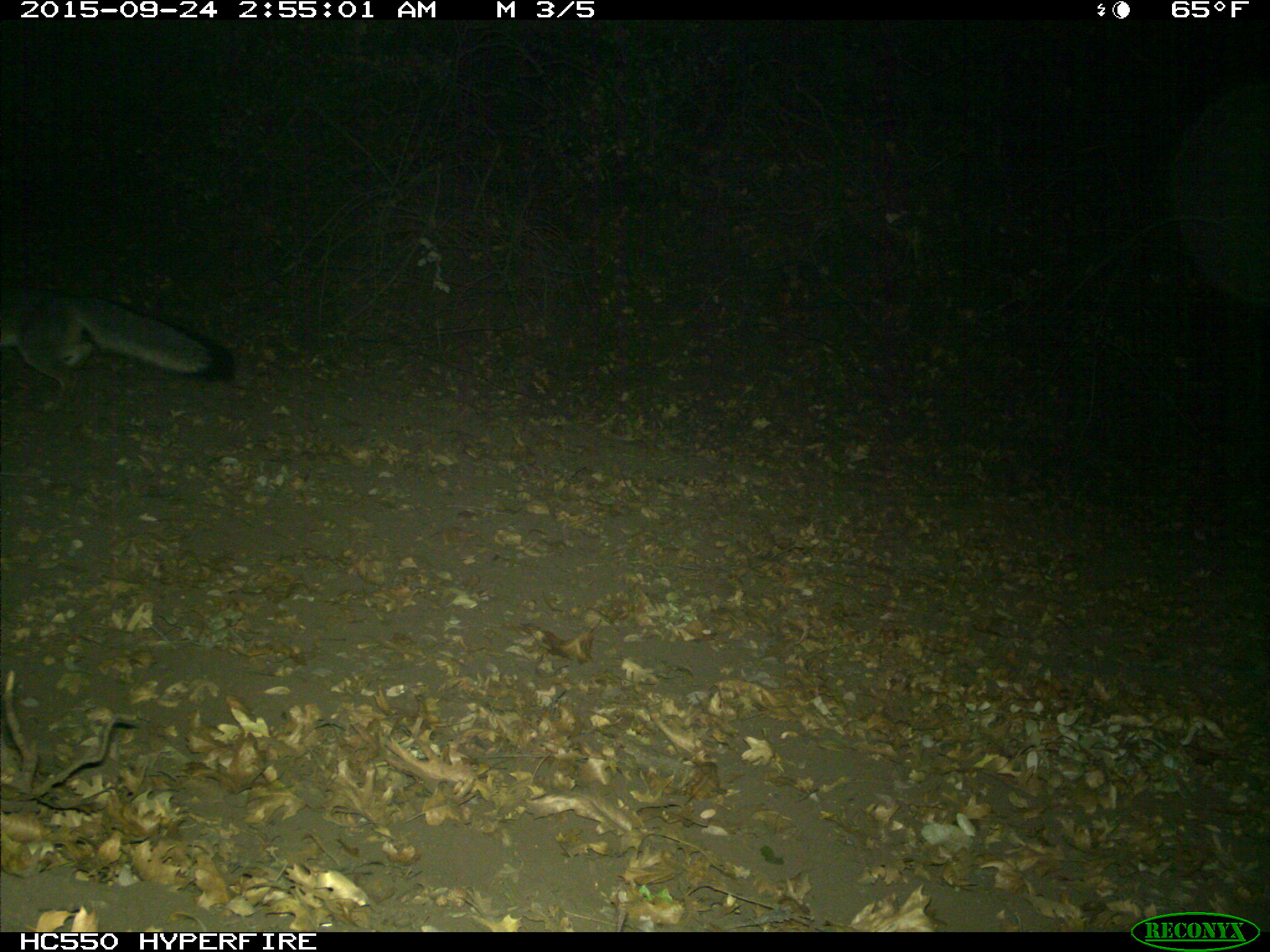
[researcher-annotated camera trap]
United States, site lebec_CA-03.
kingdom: Animalia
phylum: Chordata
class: Mammalia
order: Carnivora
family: Canidae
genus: Urocyon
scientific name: Urocyon cinereoargenteus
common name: gray fox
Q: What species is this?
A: Urocyon cinereoargenteus (gray fox).